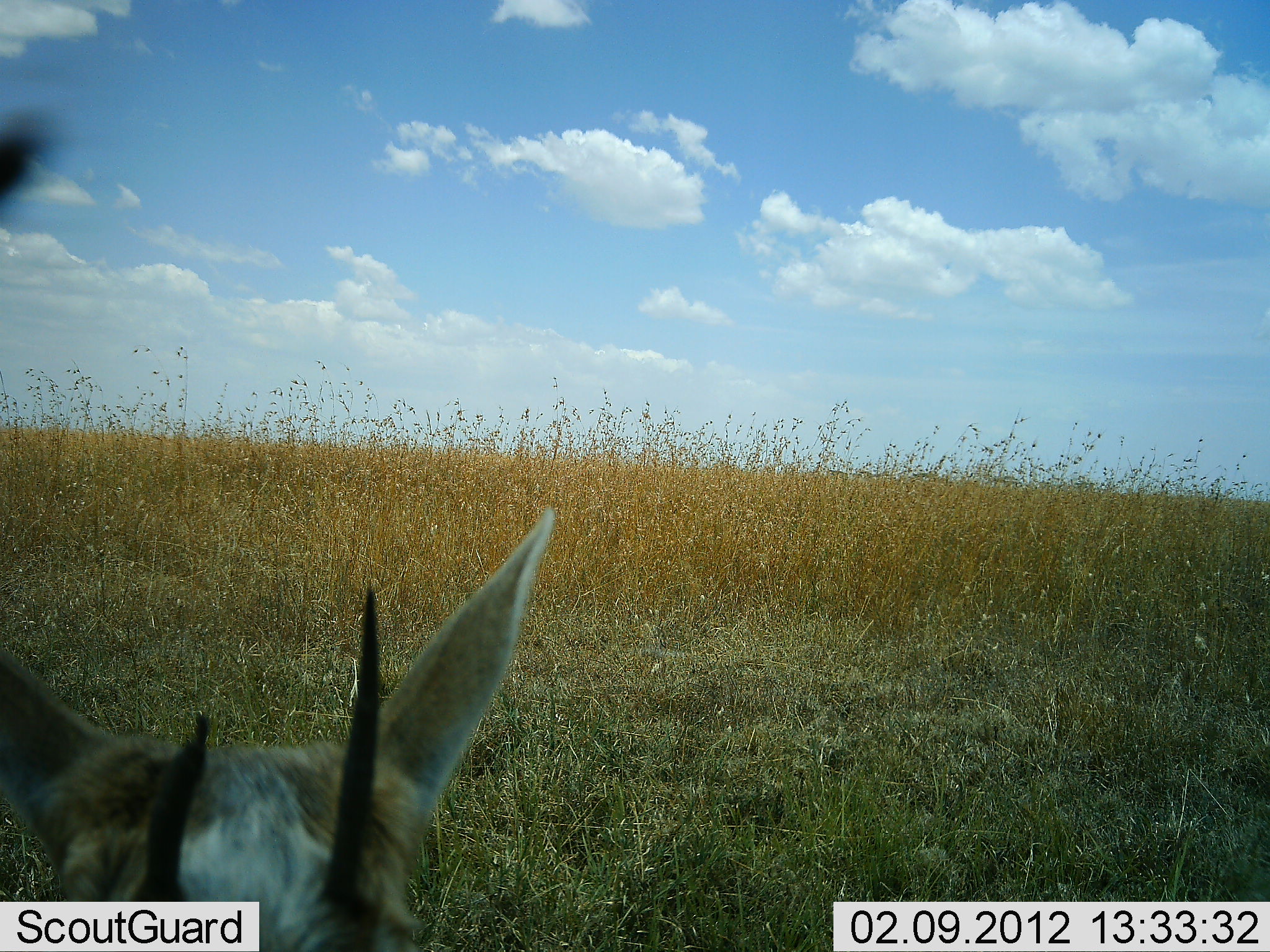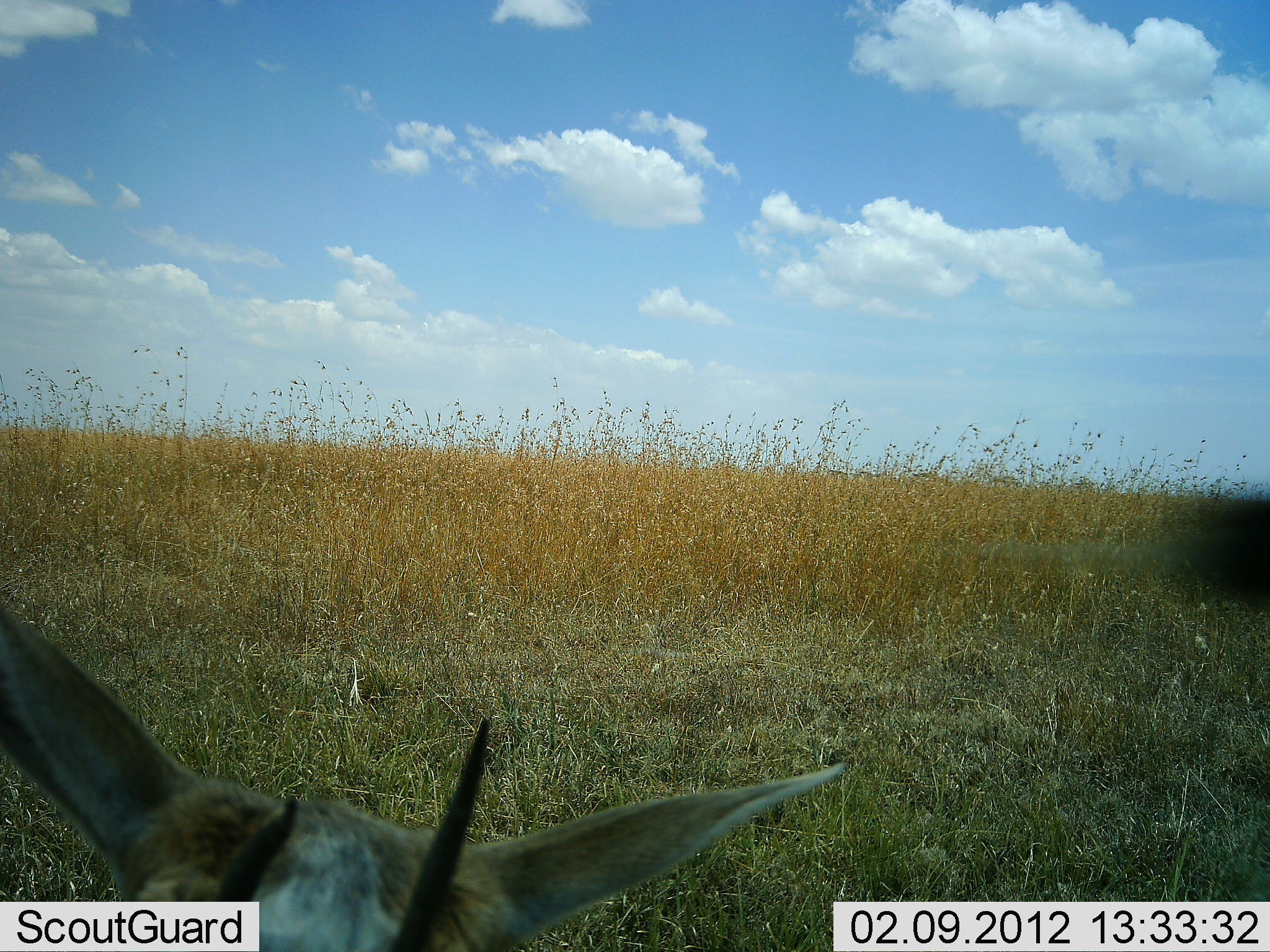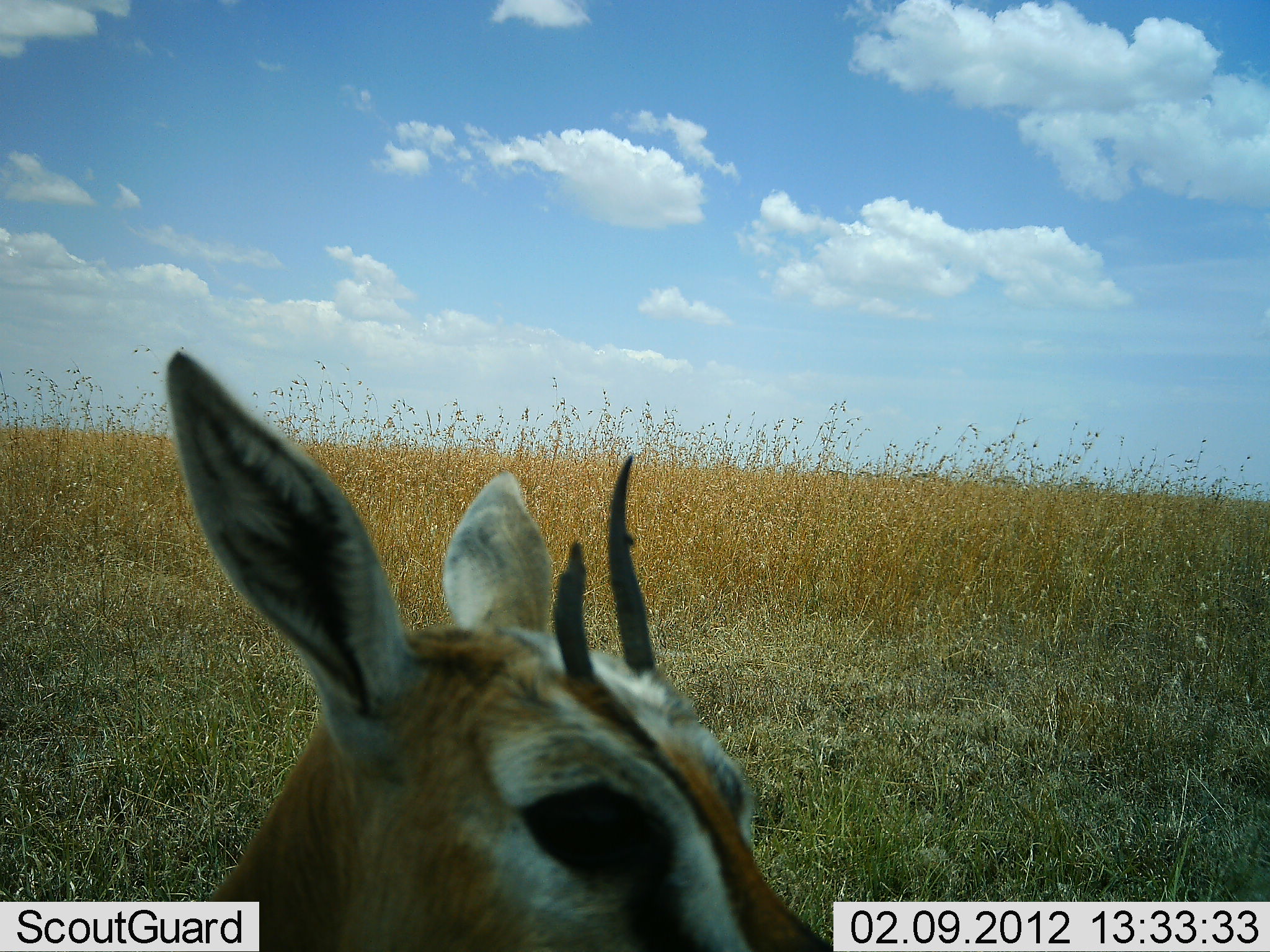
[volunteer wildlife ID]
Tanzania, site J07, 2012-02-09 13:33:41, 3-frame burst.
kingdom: Animalia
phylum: Chordata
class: Mammalia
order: Artiodactyla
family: Bovidae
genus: Eudorcas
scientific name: Eudorcas thomsonii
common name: thomson's gazelle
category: gazellethomsons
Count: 1.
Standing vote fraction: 42%.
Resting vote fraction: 67%.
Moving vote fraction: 8%.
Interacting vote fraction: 0%.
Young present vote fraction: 0%.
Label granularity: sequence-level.